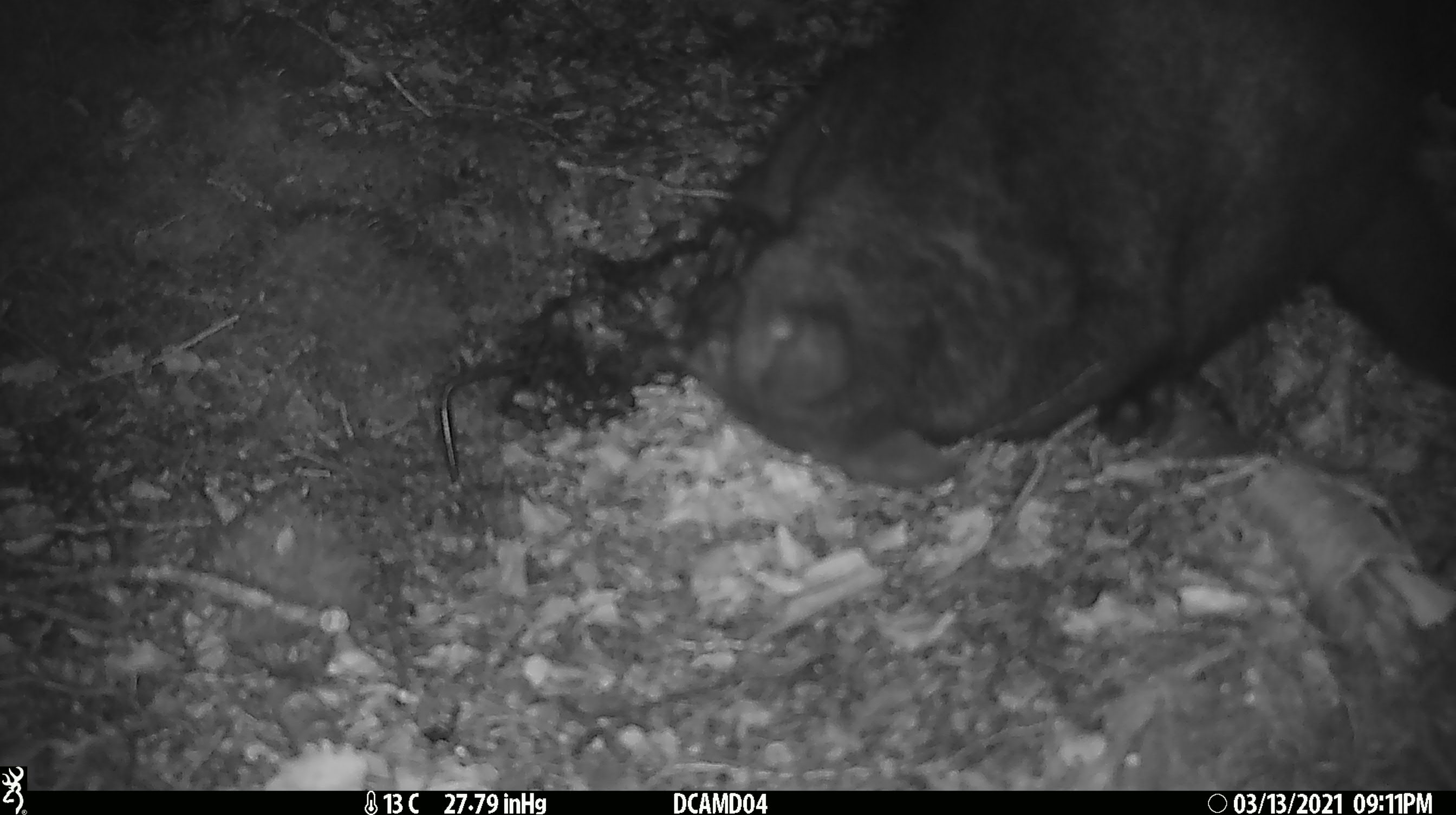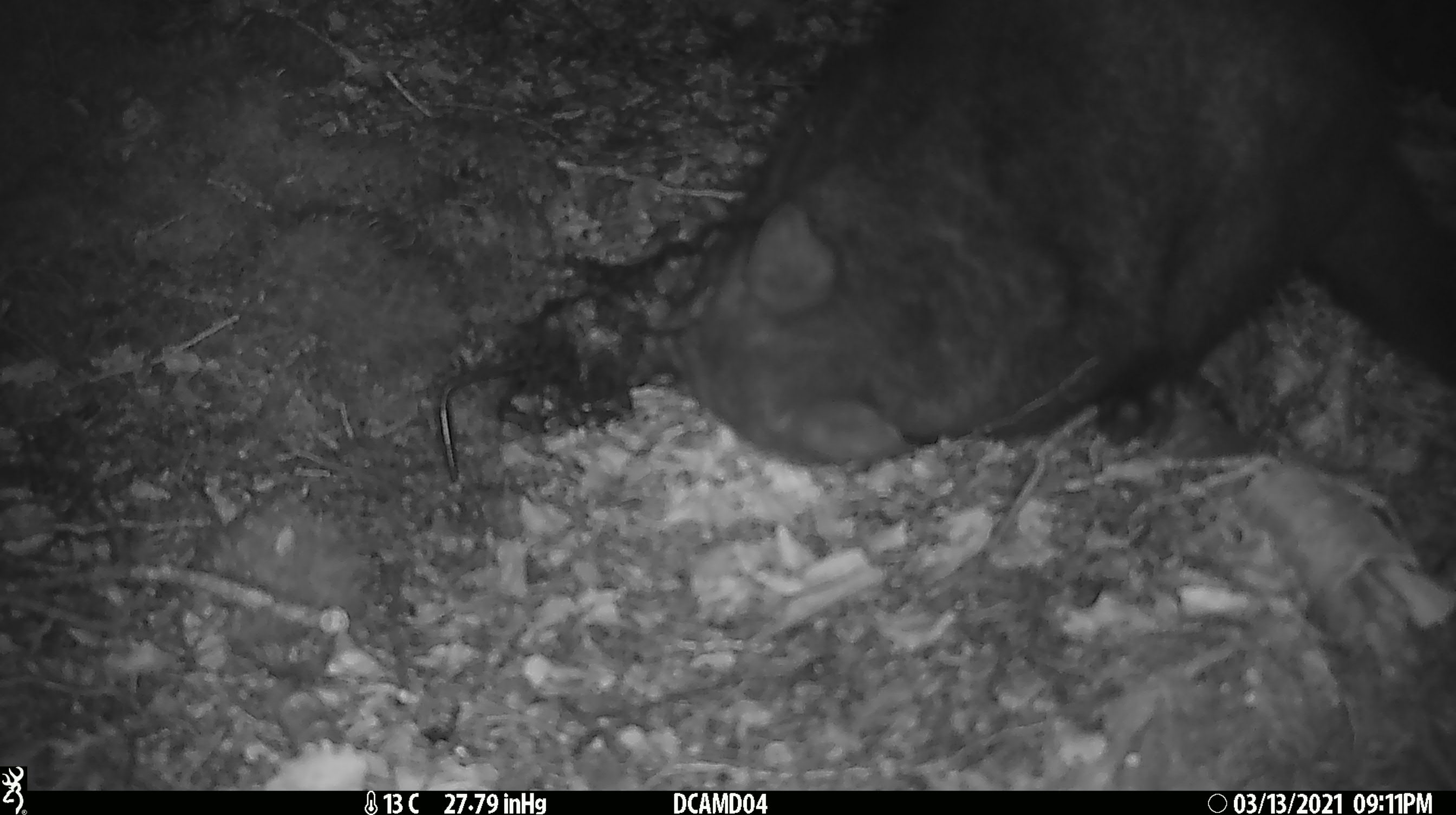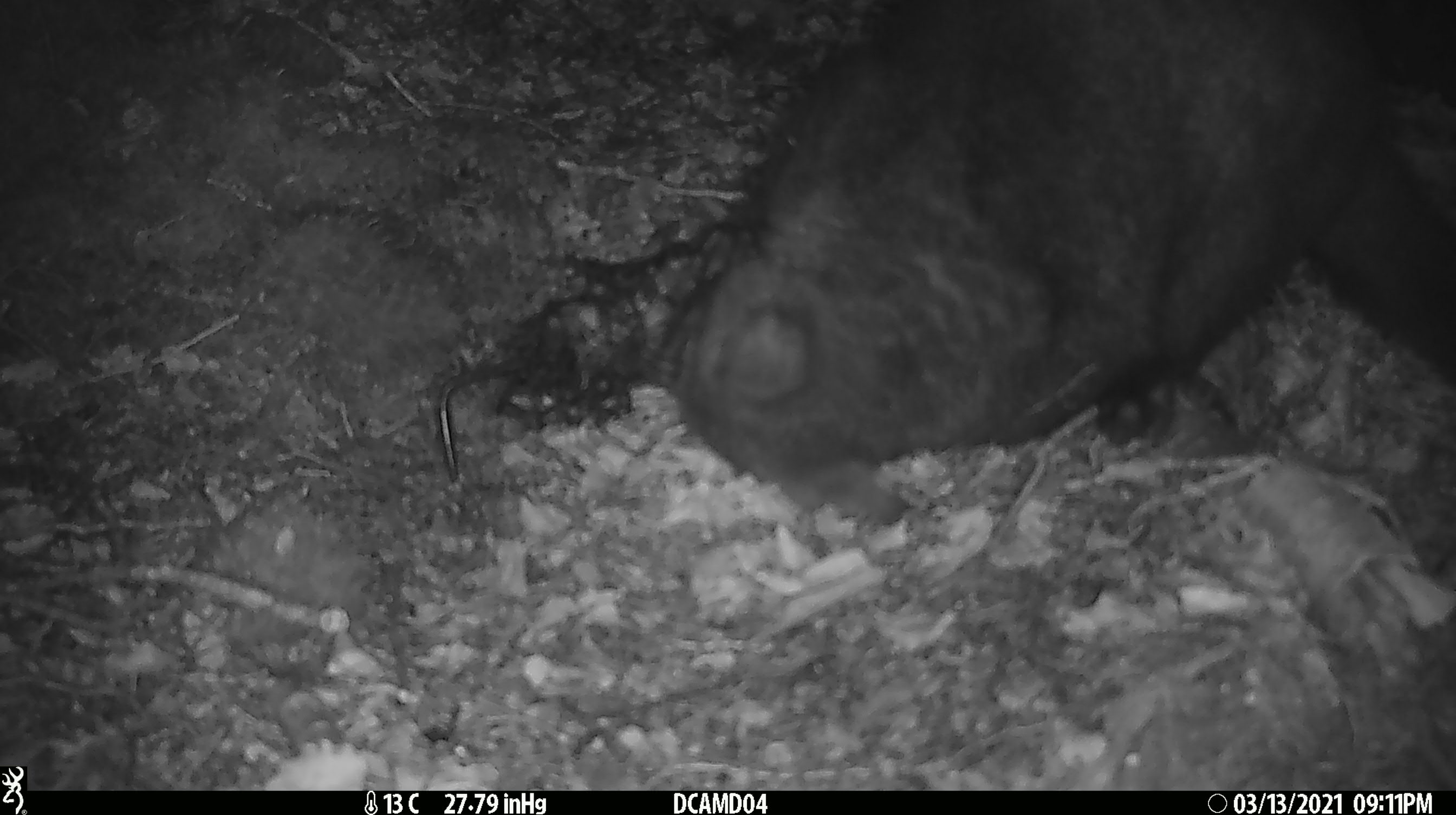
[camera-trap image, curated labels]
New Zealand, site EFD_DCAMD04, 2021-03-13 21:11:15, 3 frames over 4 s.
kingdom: Animalia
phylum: Chordata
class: Mammalia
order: Diprotodontia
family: Phalangeridae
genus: Trichosurus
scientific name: Trichosurus vulpecula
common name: common brushtail possum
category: possum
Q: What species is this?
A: Possum (common brushtail possum) (Trichosurus vulpecula).